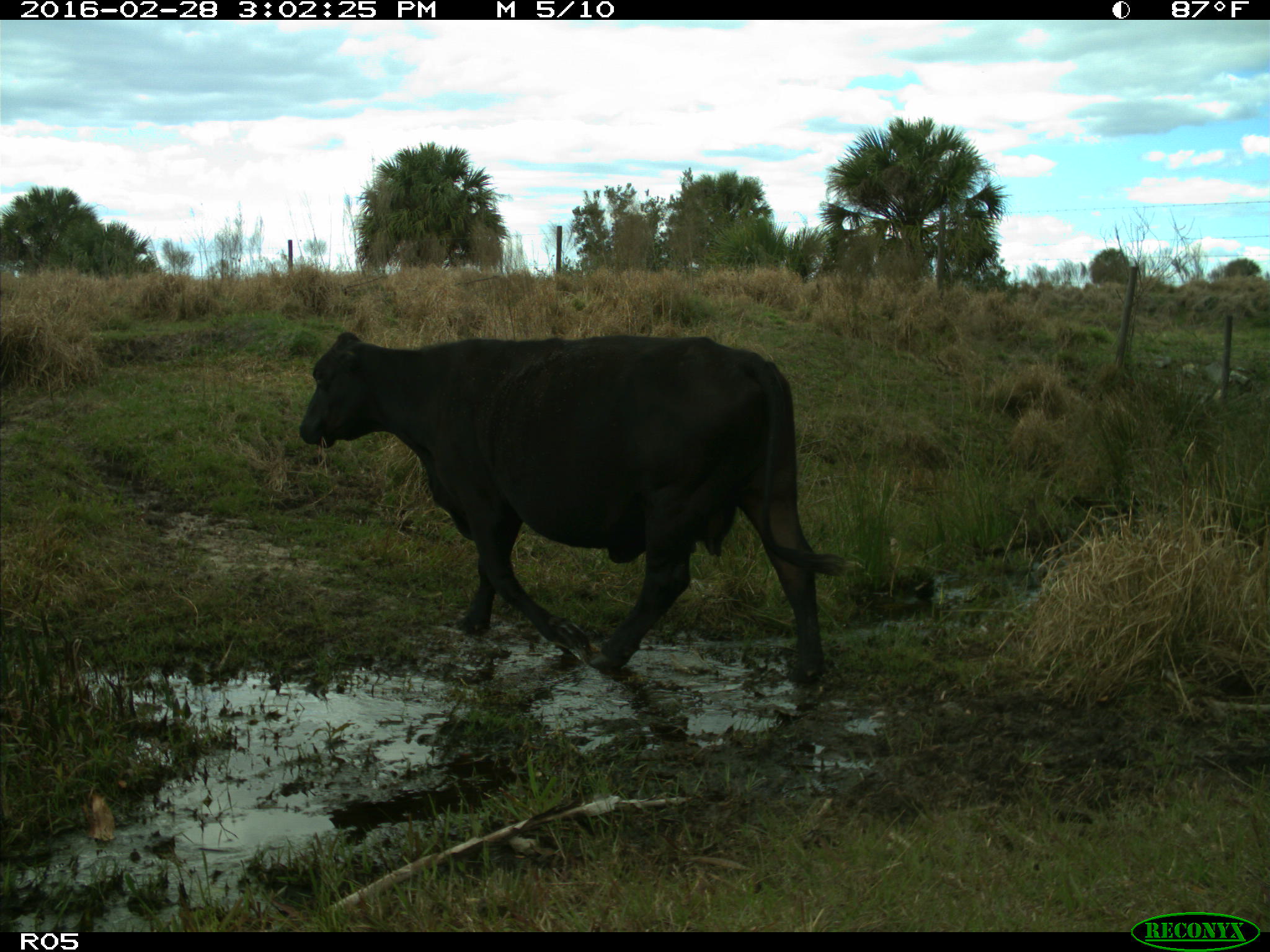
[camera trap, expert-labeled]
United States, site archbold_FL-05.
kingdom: Animalia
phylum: Chordata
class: Mammalia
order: Artiodactyla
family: Bovidae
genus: Bos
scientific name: Bos taurus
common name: domestic cow